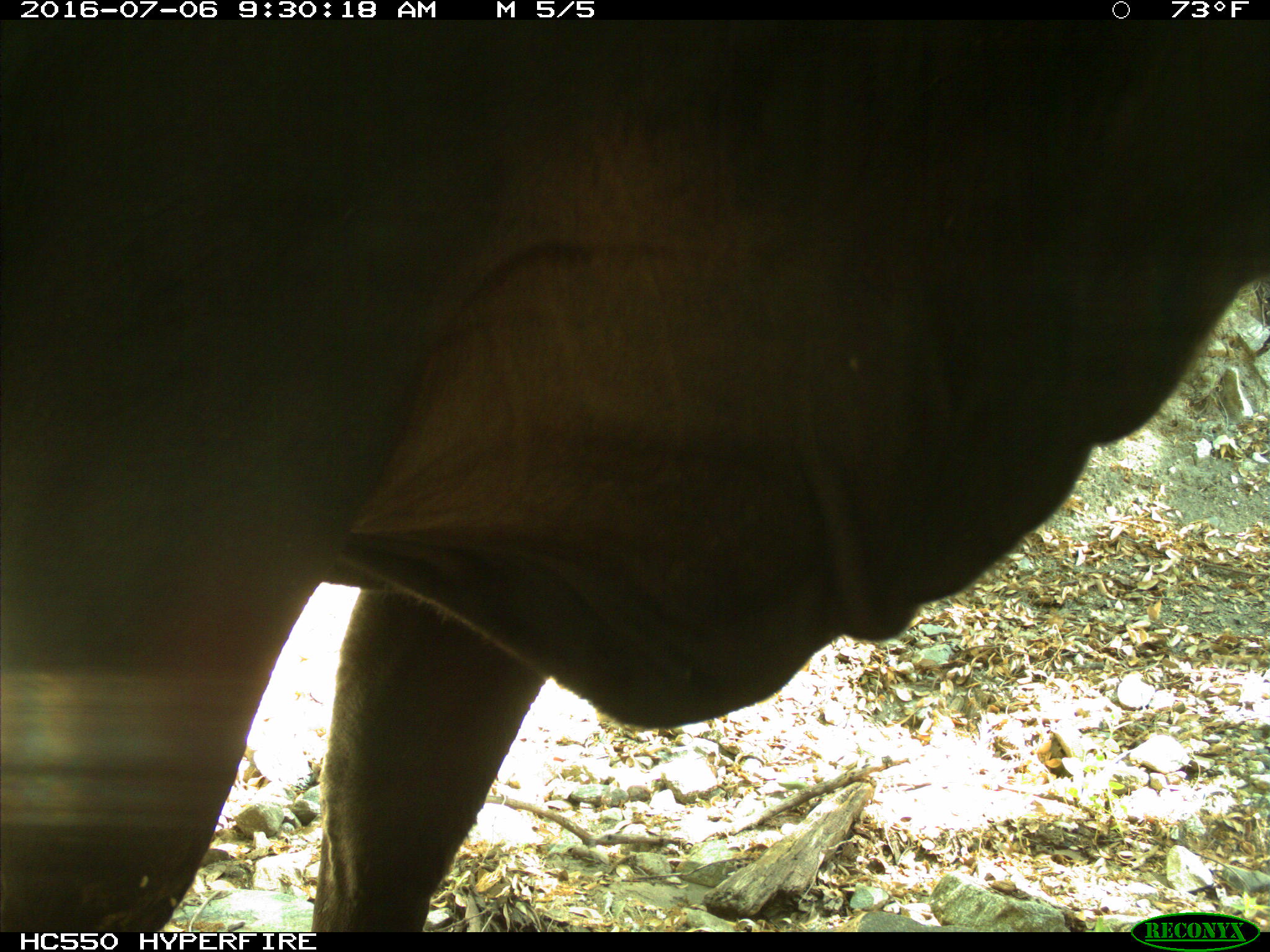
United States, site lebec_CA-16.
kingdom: Animalia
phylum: Chordata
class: Mammalia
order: Artiodactyla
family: Bovidae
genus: Bos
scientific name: Bos taurus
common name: domestic cow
Bos taurus (domestic cow).